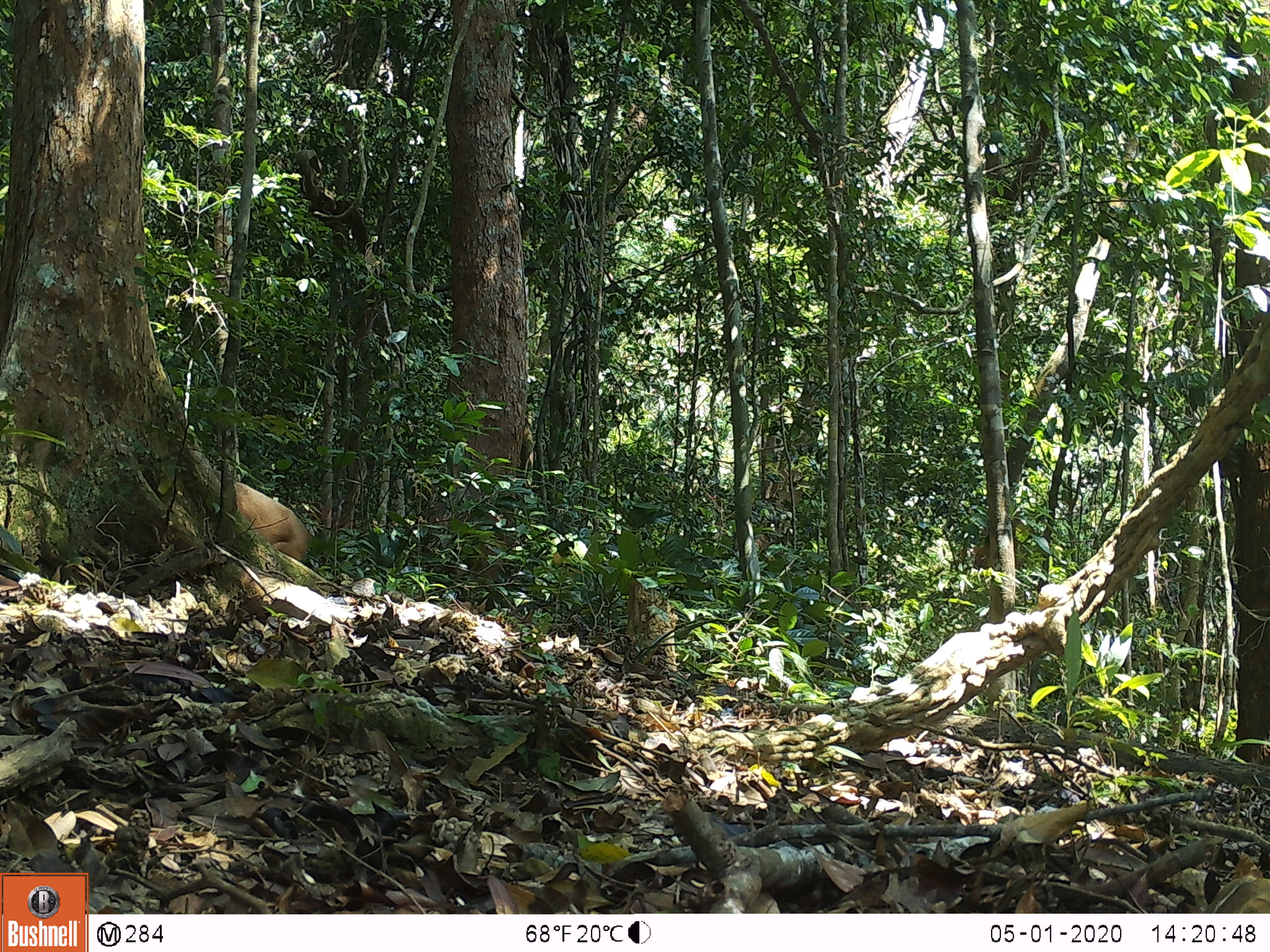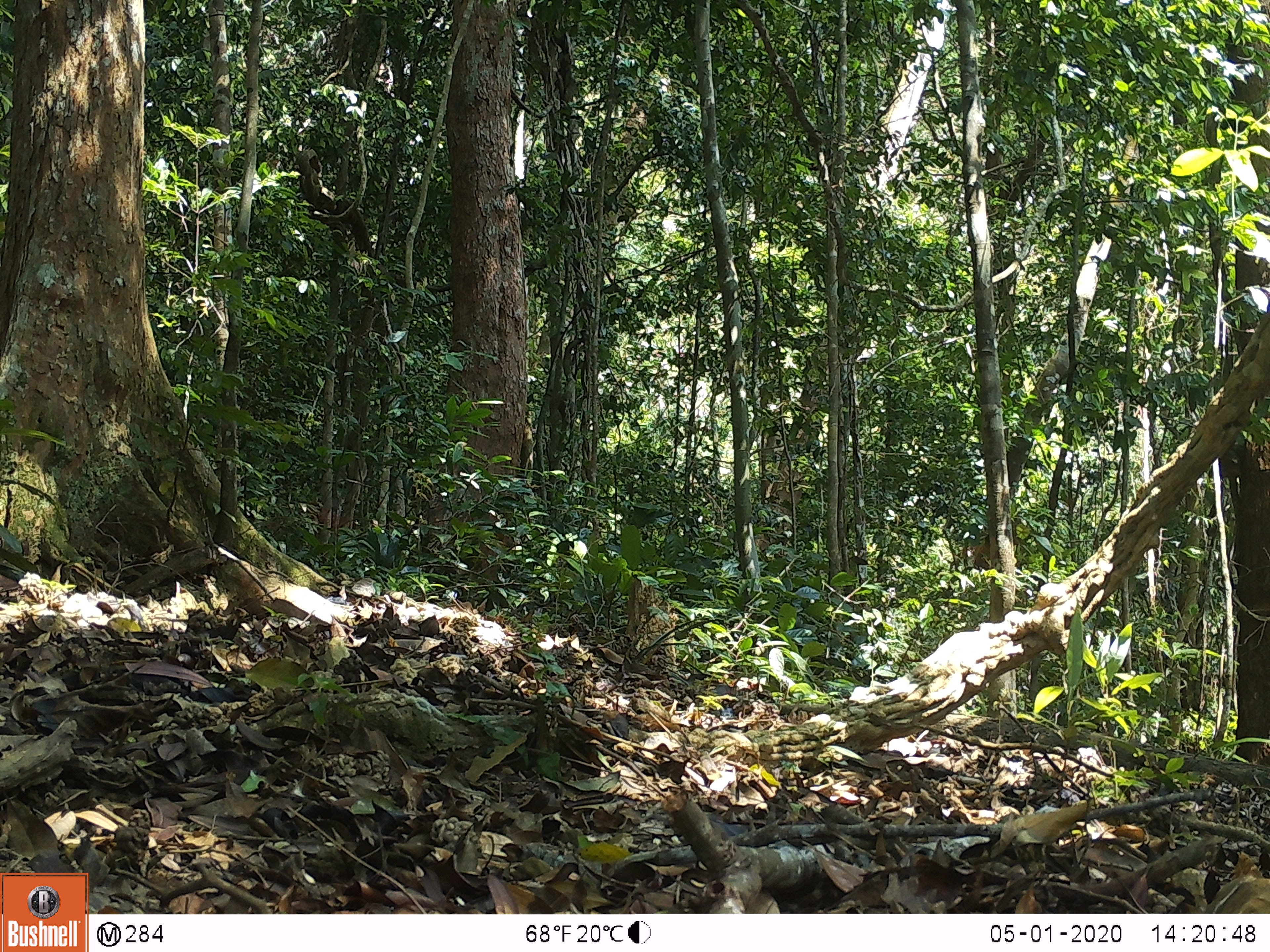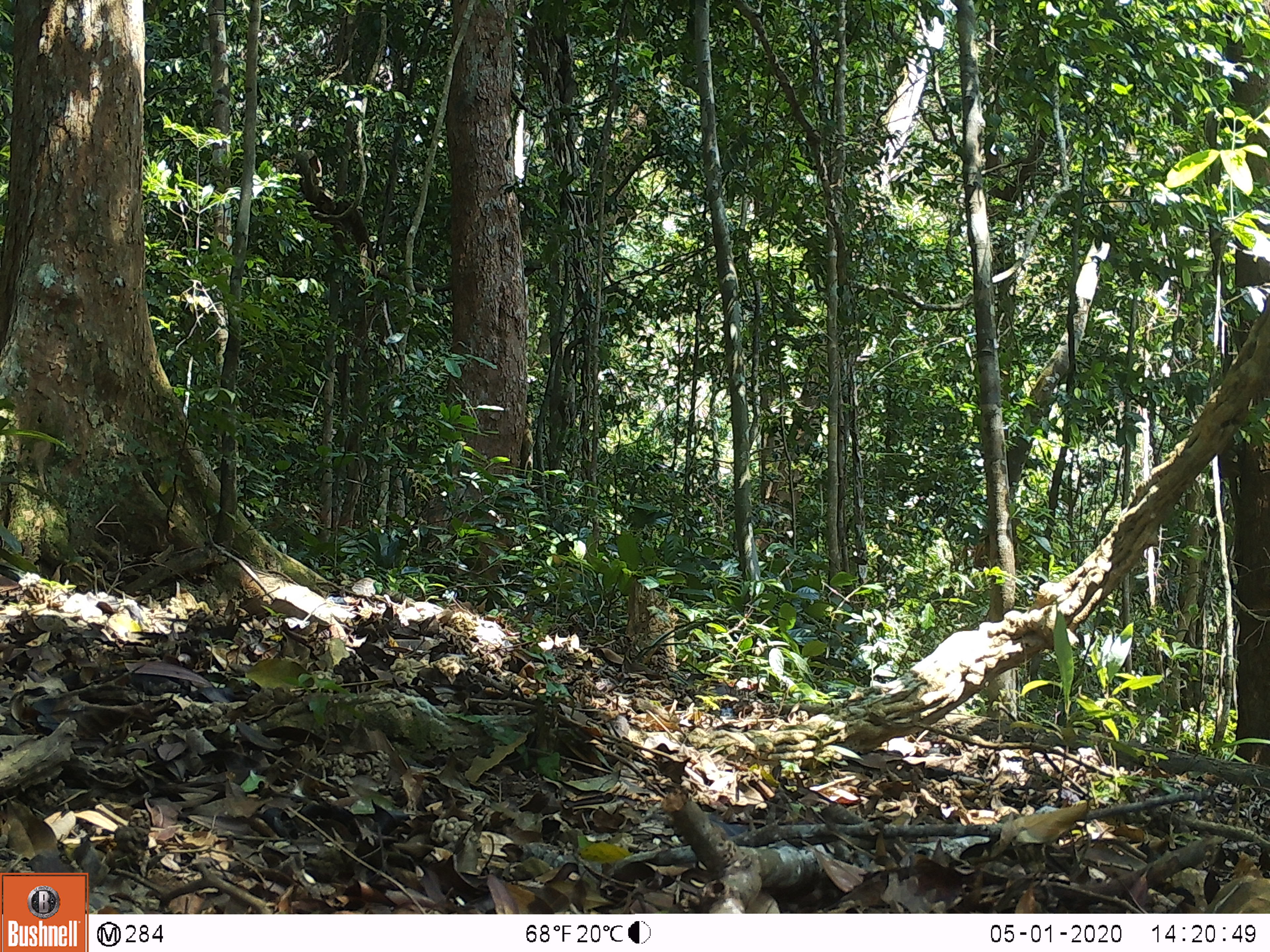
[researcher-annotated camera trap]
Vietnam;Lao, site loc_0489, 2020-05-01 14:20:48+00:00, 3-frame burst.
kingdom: Animalia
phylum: Chordata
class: Mammalia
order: Primates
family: Cercopithecidae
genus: Macaca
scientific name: Macaca arctoides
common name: stump-tailed macaque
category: stump tailed macaque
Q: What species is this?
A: Stump tailed macaque (stump-tailed macaque) (Macaca arctoides).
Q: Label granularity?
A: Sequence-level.